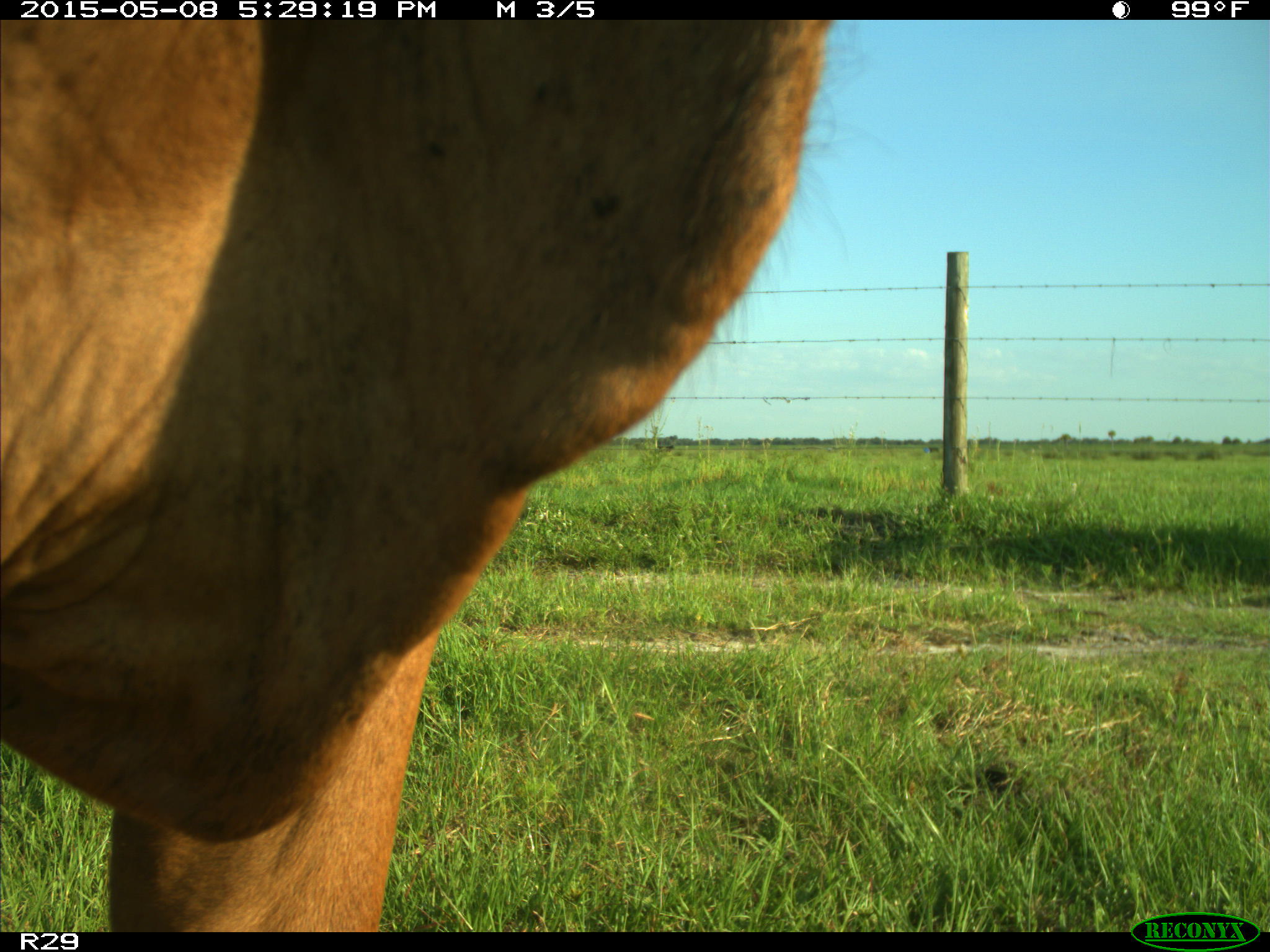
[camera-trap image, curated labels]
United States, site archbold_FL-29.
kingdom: Animalia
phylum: Chordata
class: Mammalia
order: Artiodactyla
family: Bovidae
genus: Bos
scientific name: Bos taurus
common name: domestic cow